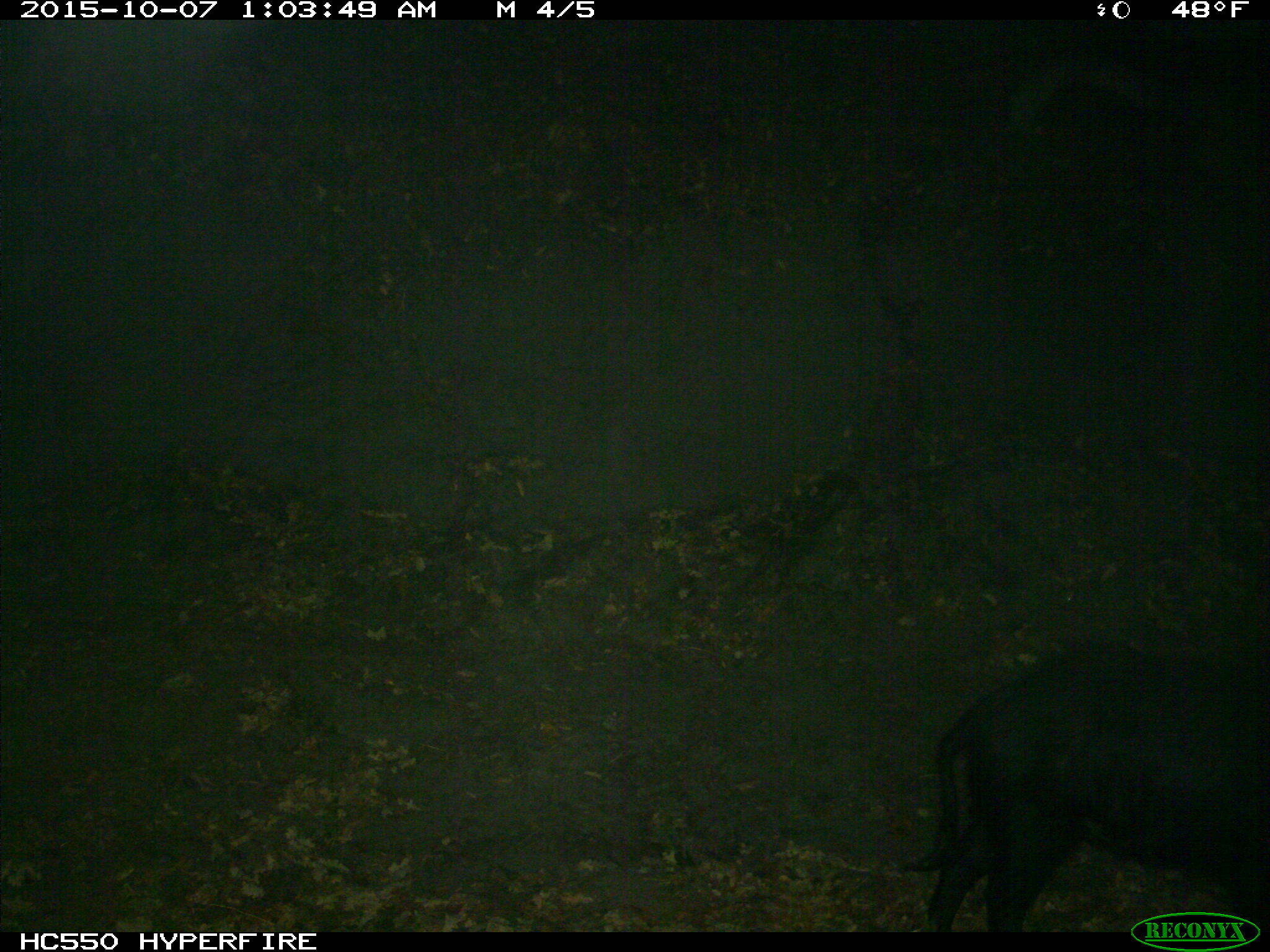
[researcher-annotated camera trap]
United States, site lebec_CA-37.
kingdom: Animalia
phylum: Chordata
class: Mammalia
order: Artiodactyla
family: Suidae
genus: Sus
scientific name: Sus scrofa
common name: wild boar